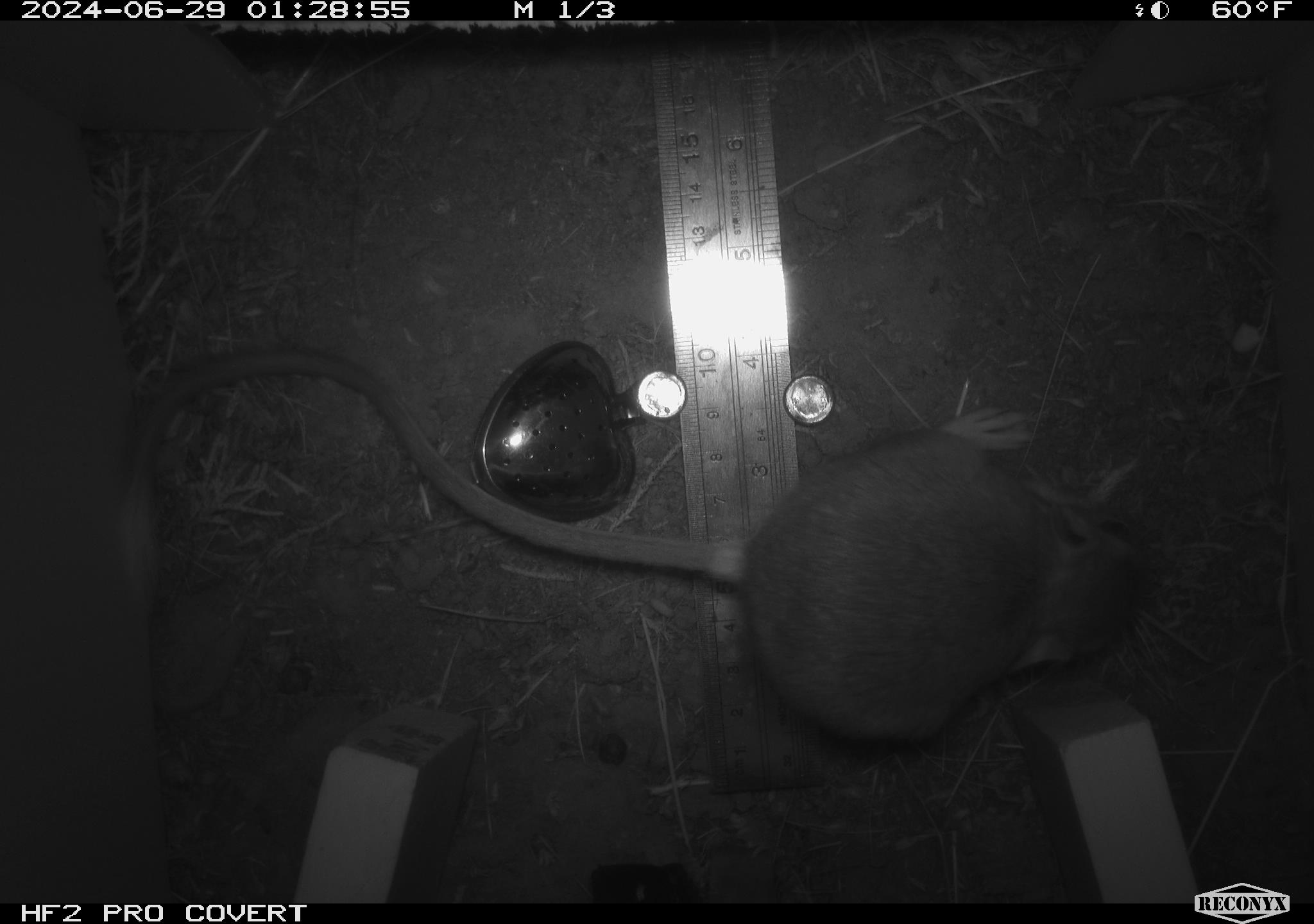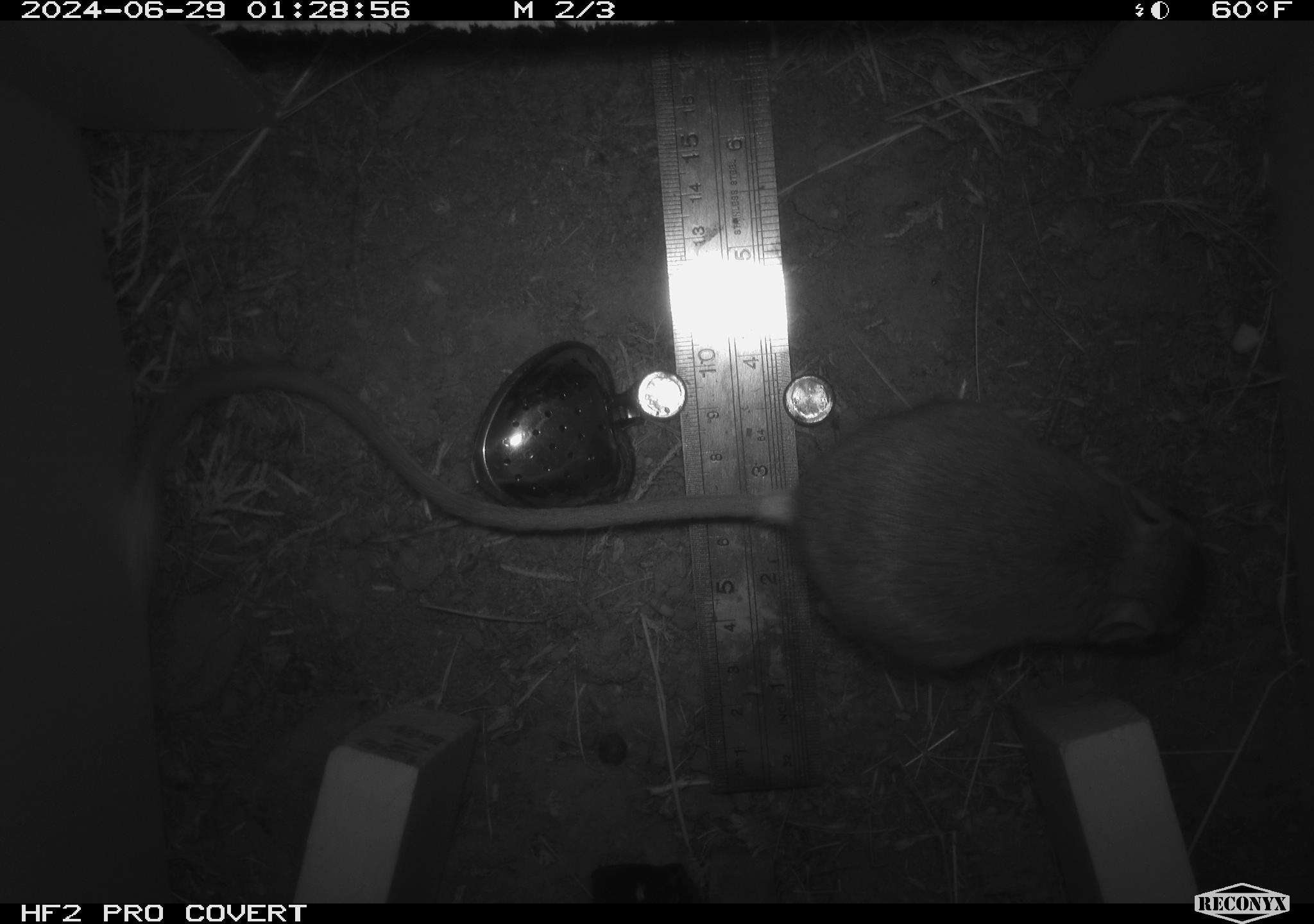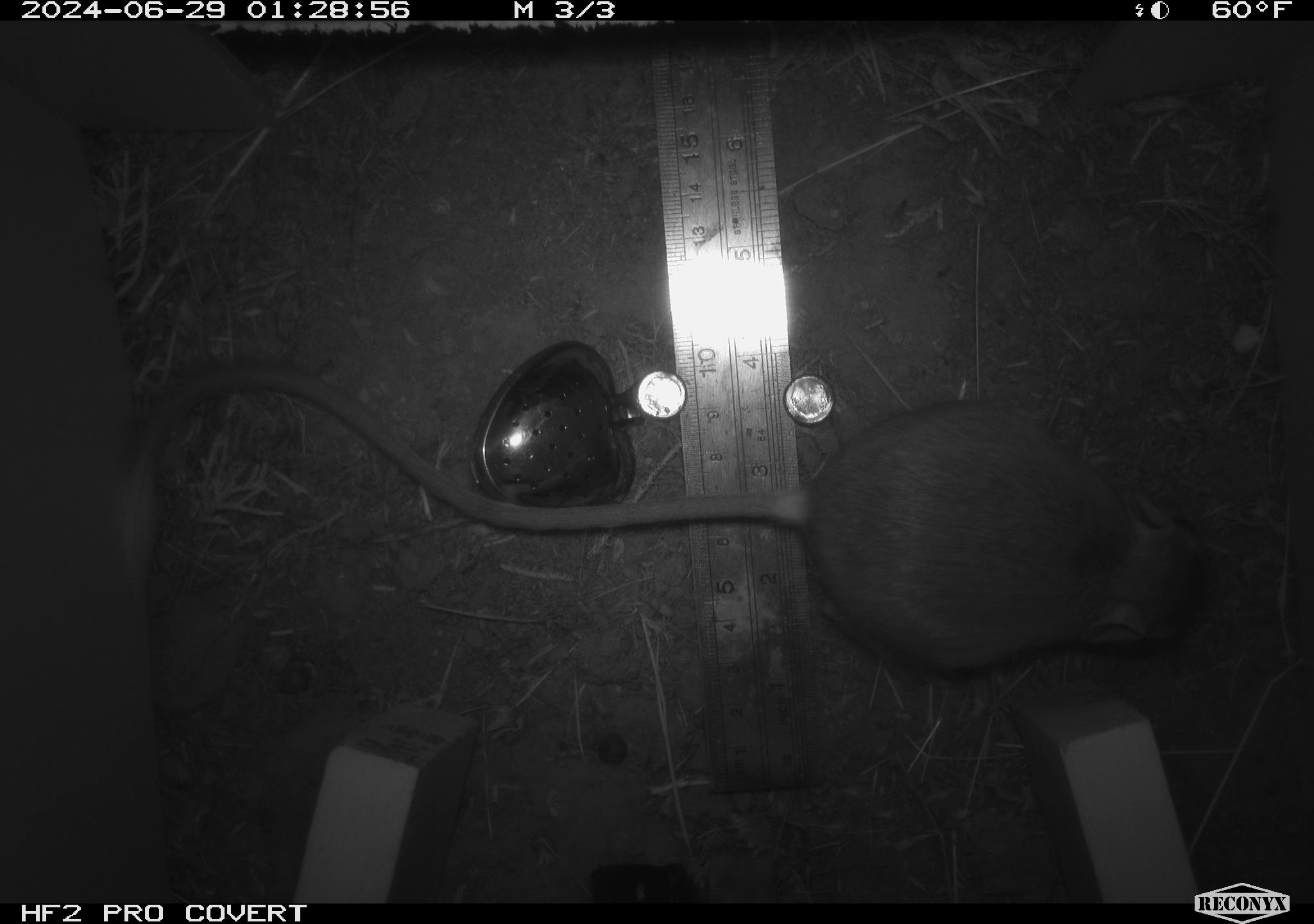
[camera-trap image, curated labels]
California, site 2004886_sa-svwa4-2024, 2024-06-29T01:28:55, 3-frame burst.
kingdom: Animalia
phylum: Chordata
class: Mammalia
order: Rodentia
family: Heteromyidae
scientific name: Heteromyidae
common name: kangaroo rats and pocket mice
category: heteromyidae family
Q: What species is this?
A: Heteromyidae family (kangaroo rats and pocket mice) (Heteromyidae).